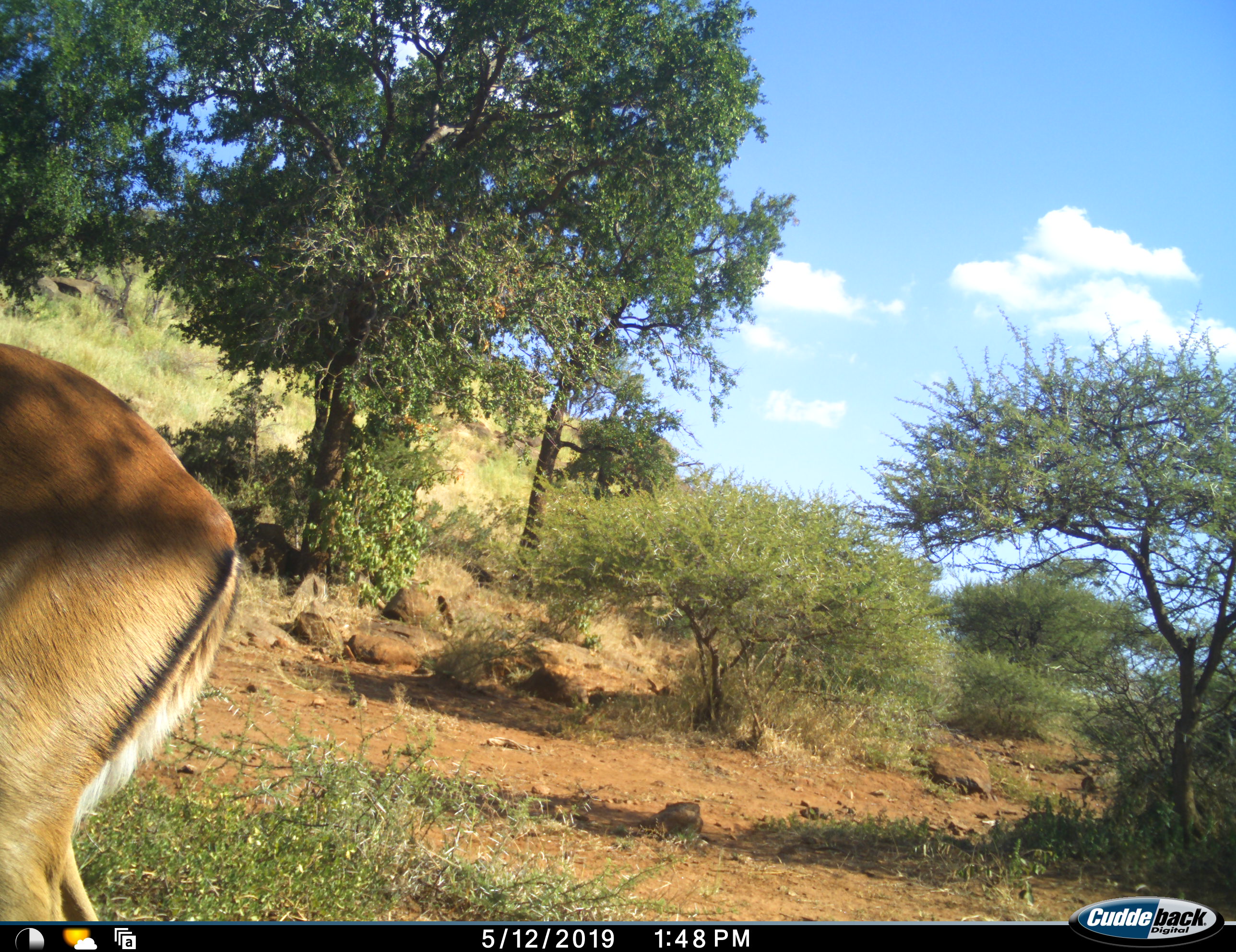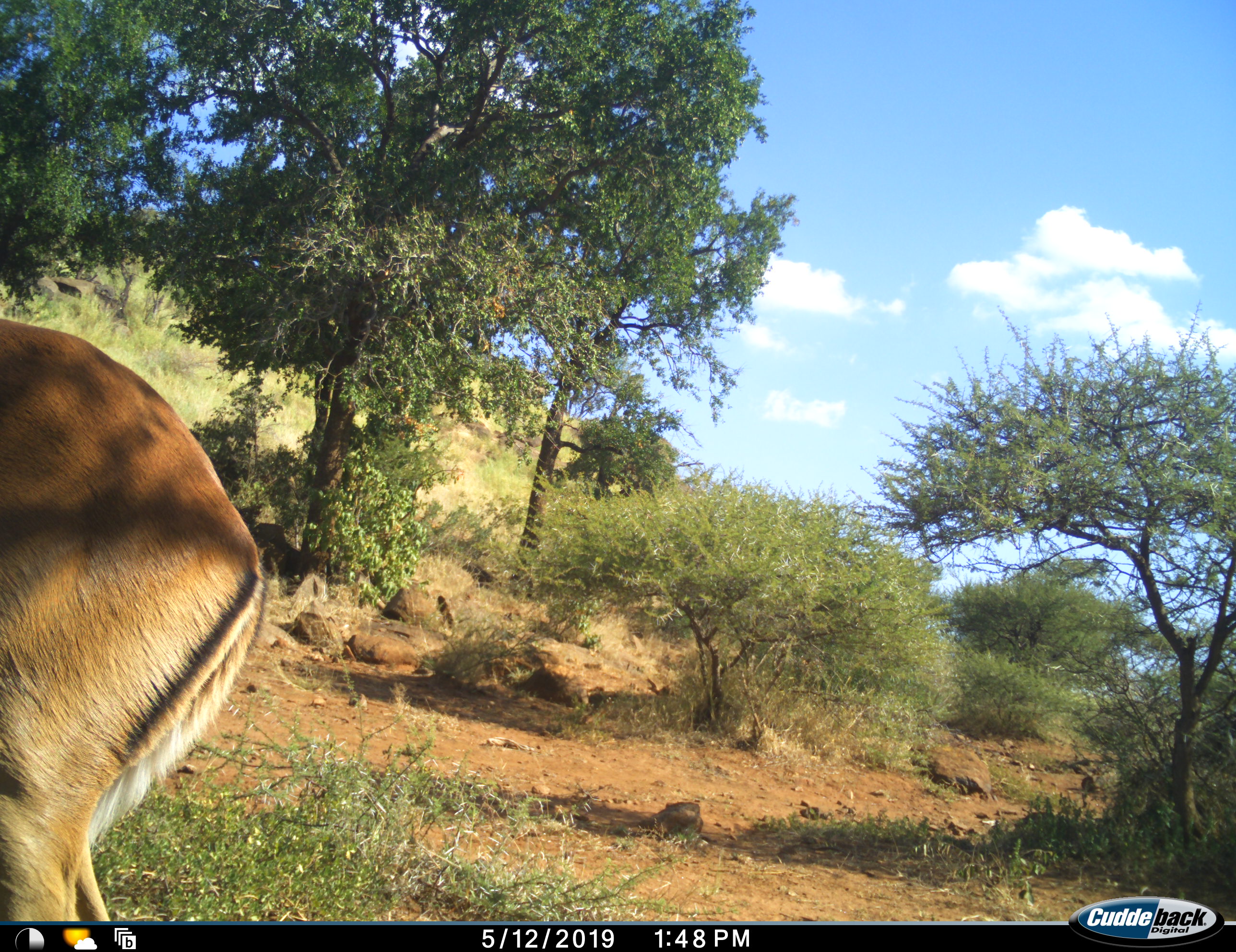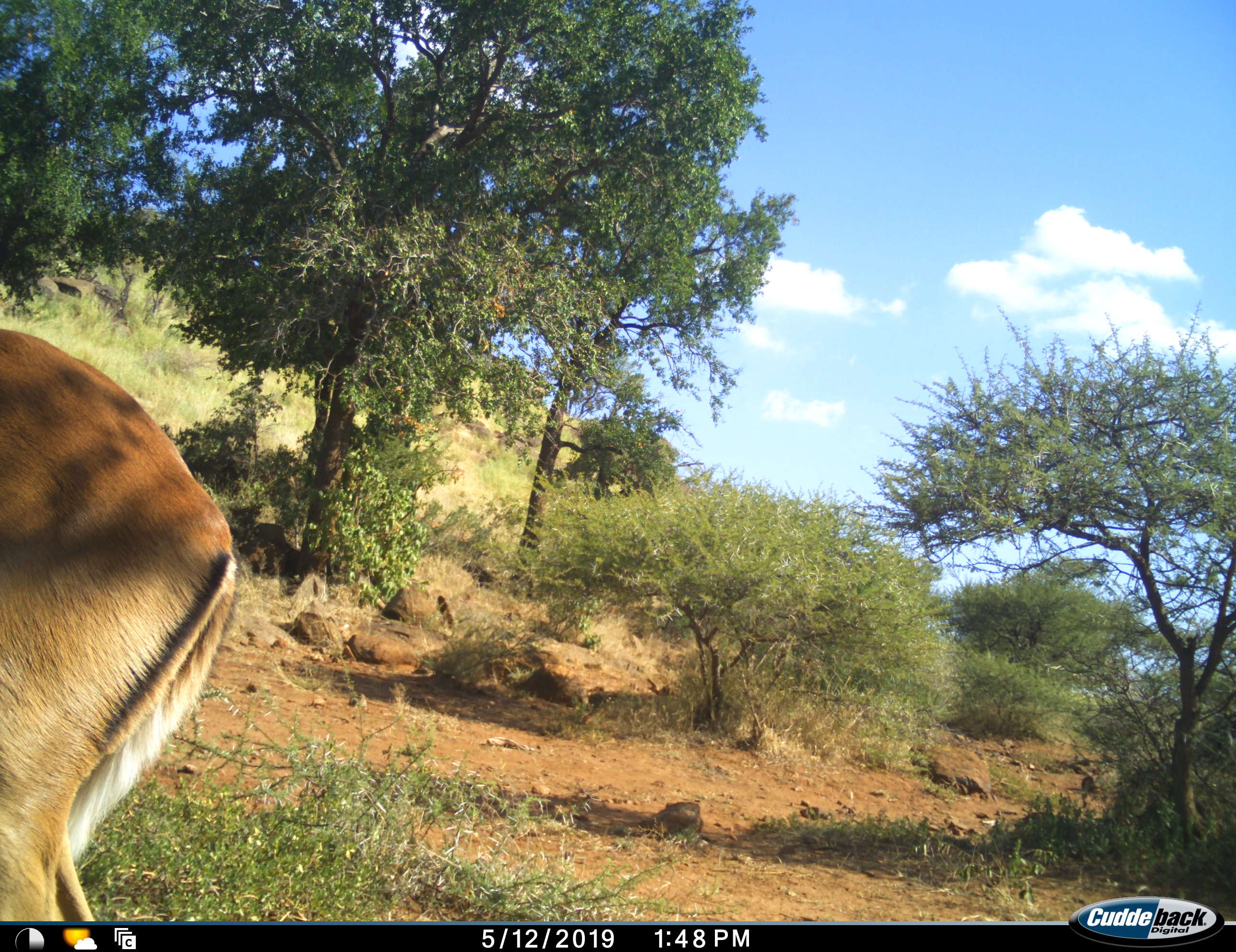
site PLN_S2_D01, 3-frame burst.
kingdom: Animalia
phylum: Chordata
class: Mammalia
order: Artiodactyla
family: Bovidae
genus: Aepyceros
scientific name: Aepyceros melampus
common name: impala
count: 1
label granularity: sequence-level